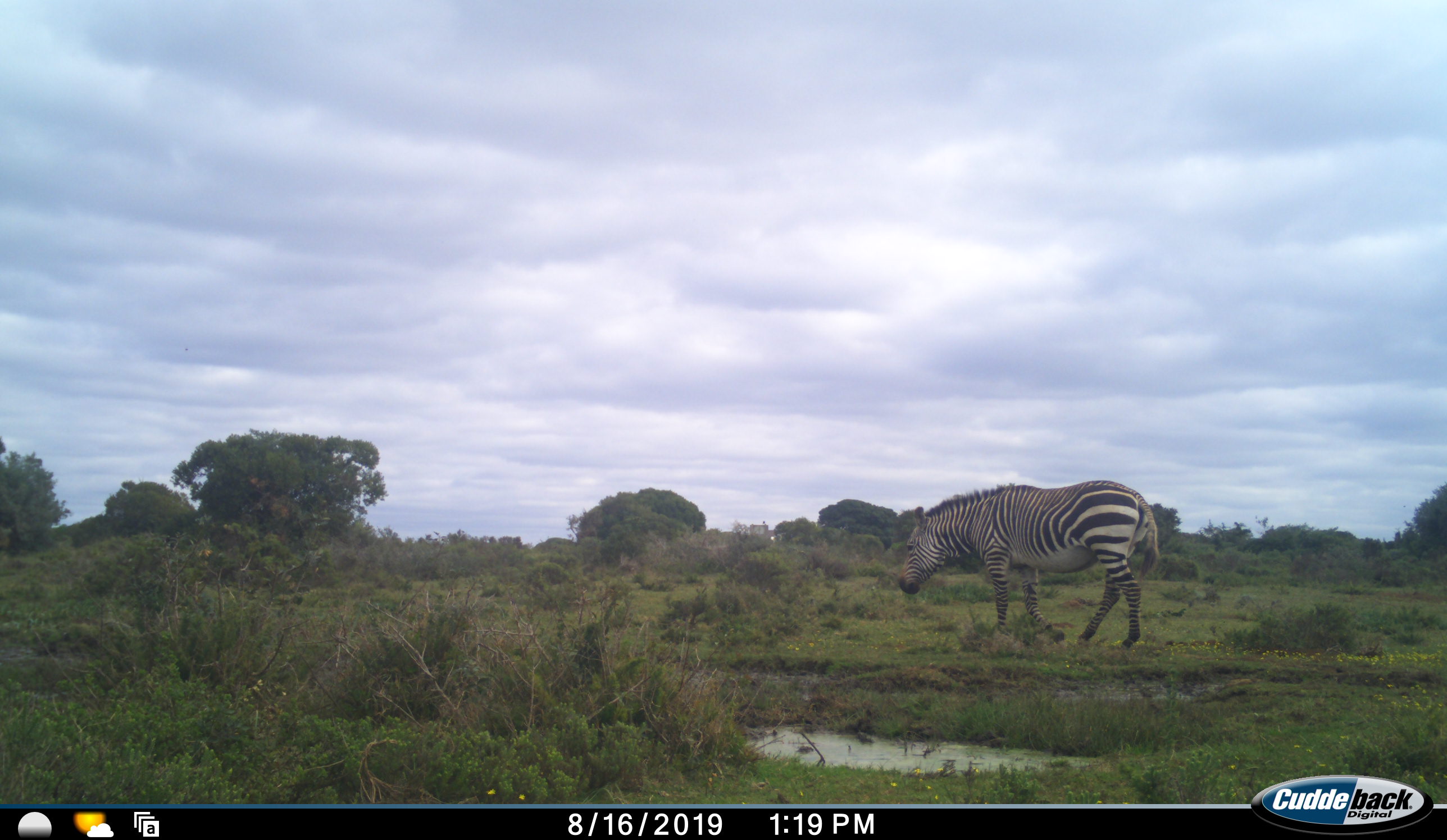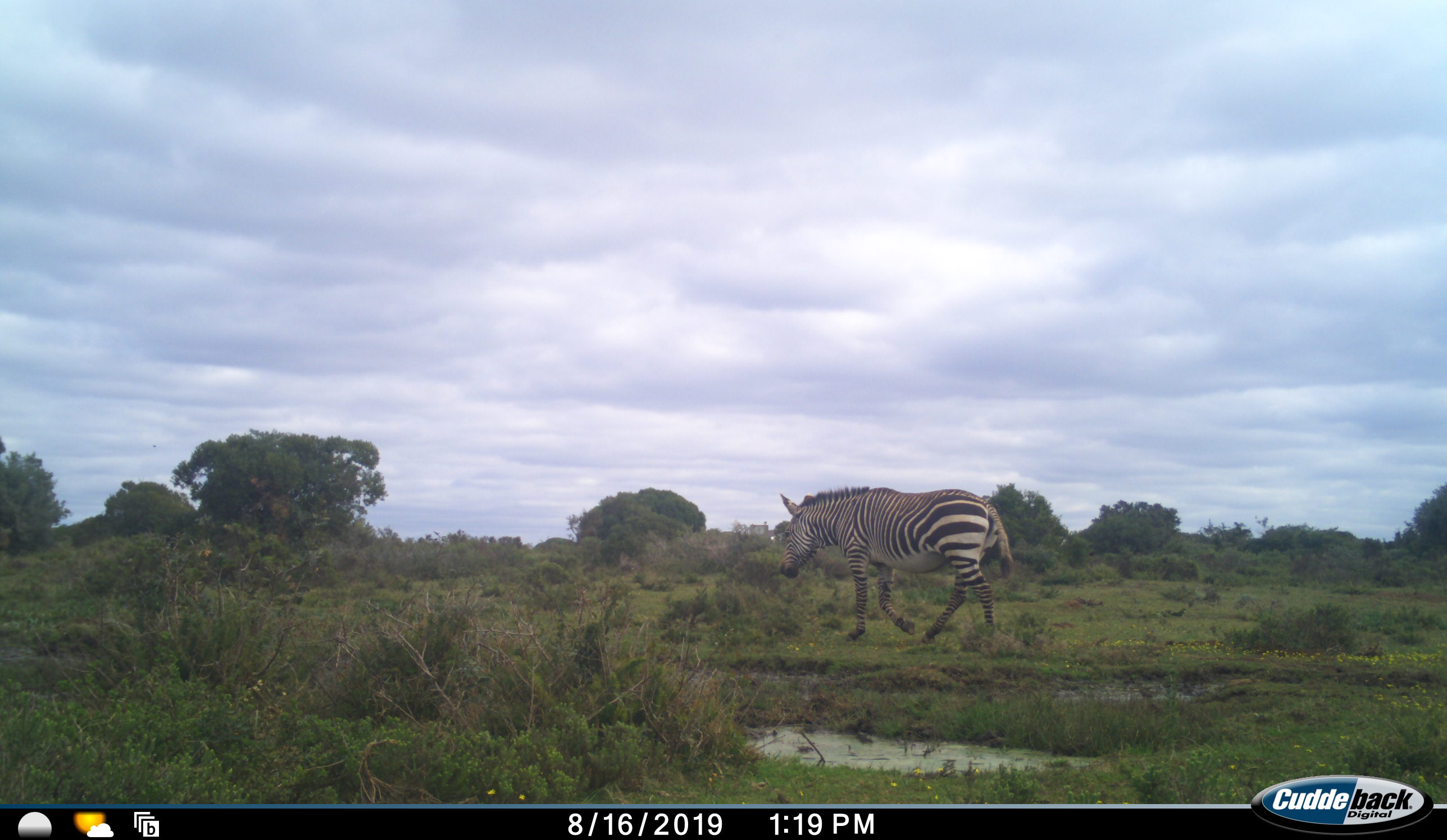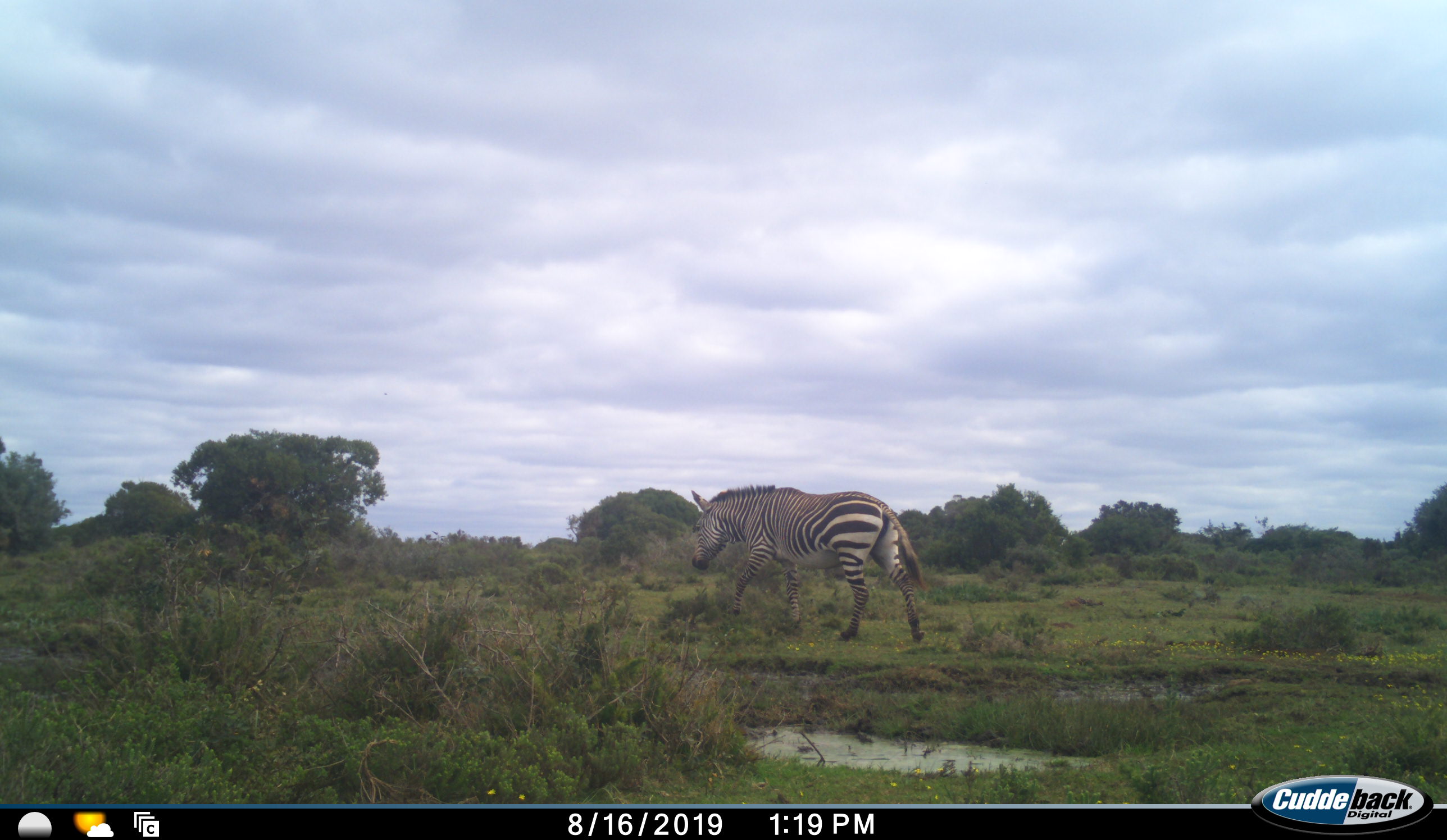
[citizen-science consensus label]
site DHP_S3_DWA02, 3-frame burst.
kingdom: Animalia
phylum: Chordata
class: Mammalia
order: Perissodactyla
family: Equidae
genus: Equus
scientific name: Equus zebra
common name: mountain zebra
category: zebramountain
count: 1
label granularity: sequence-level